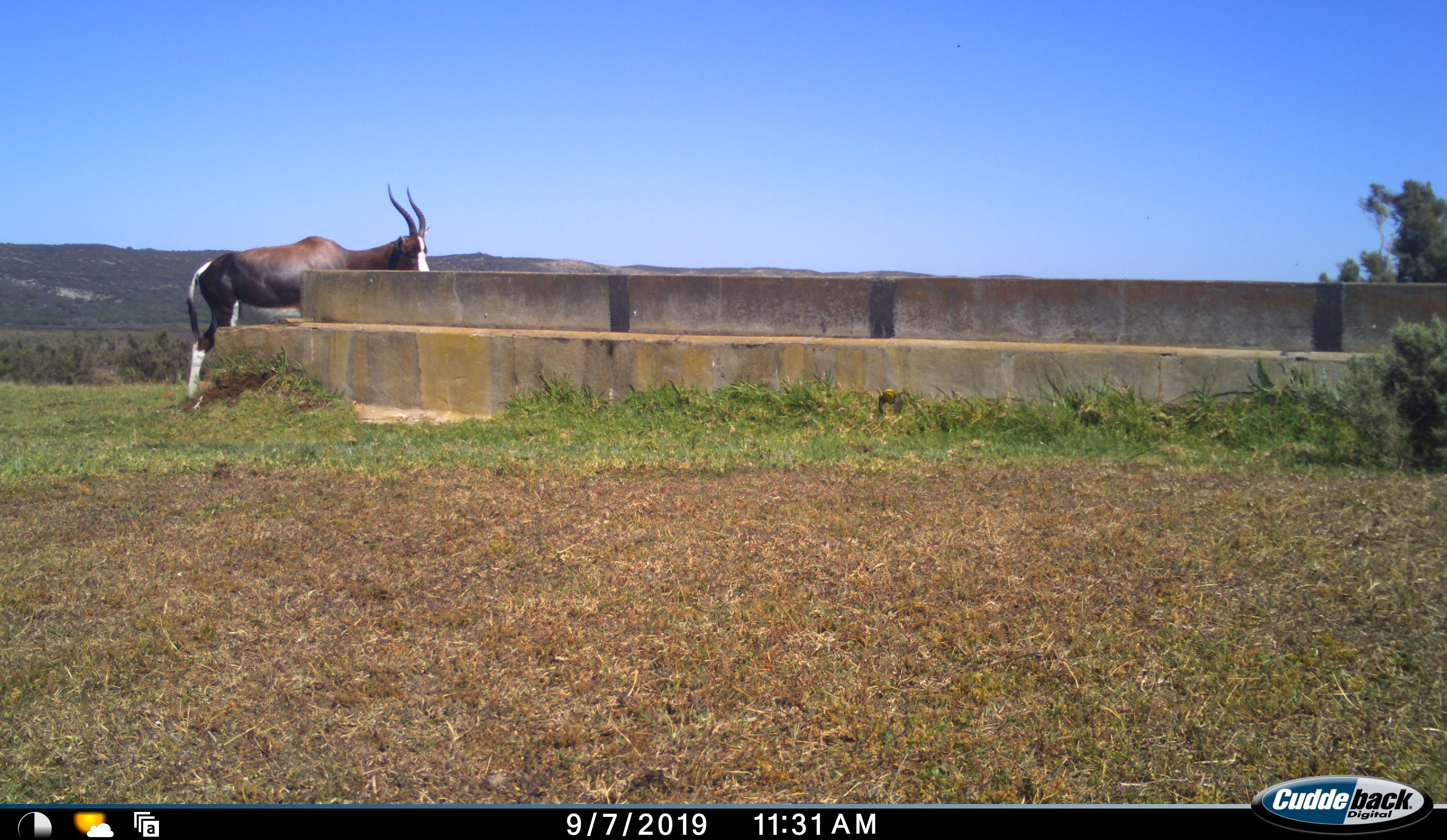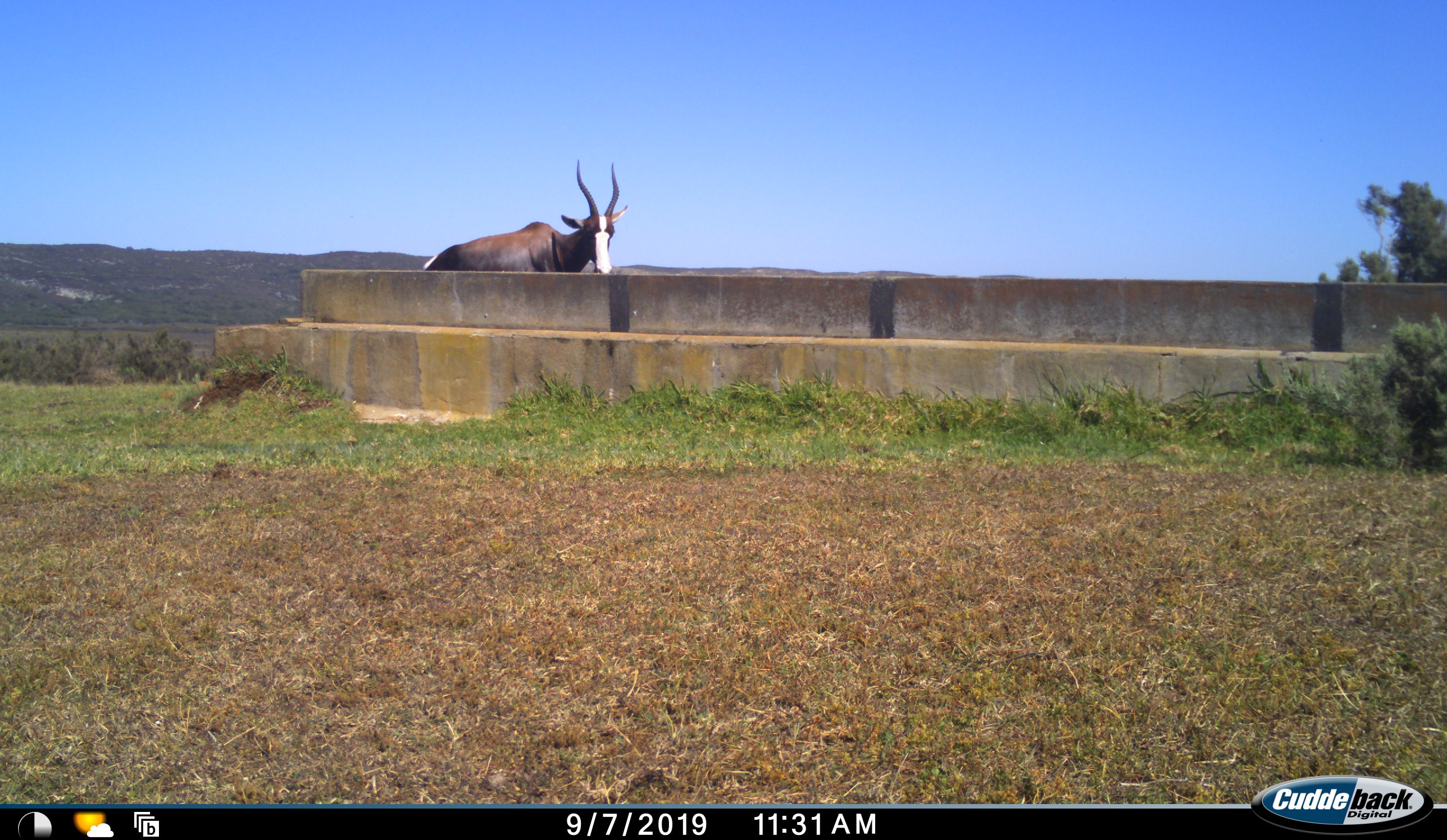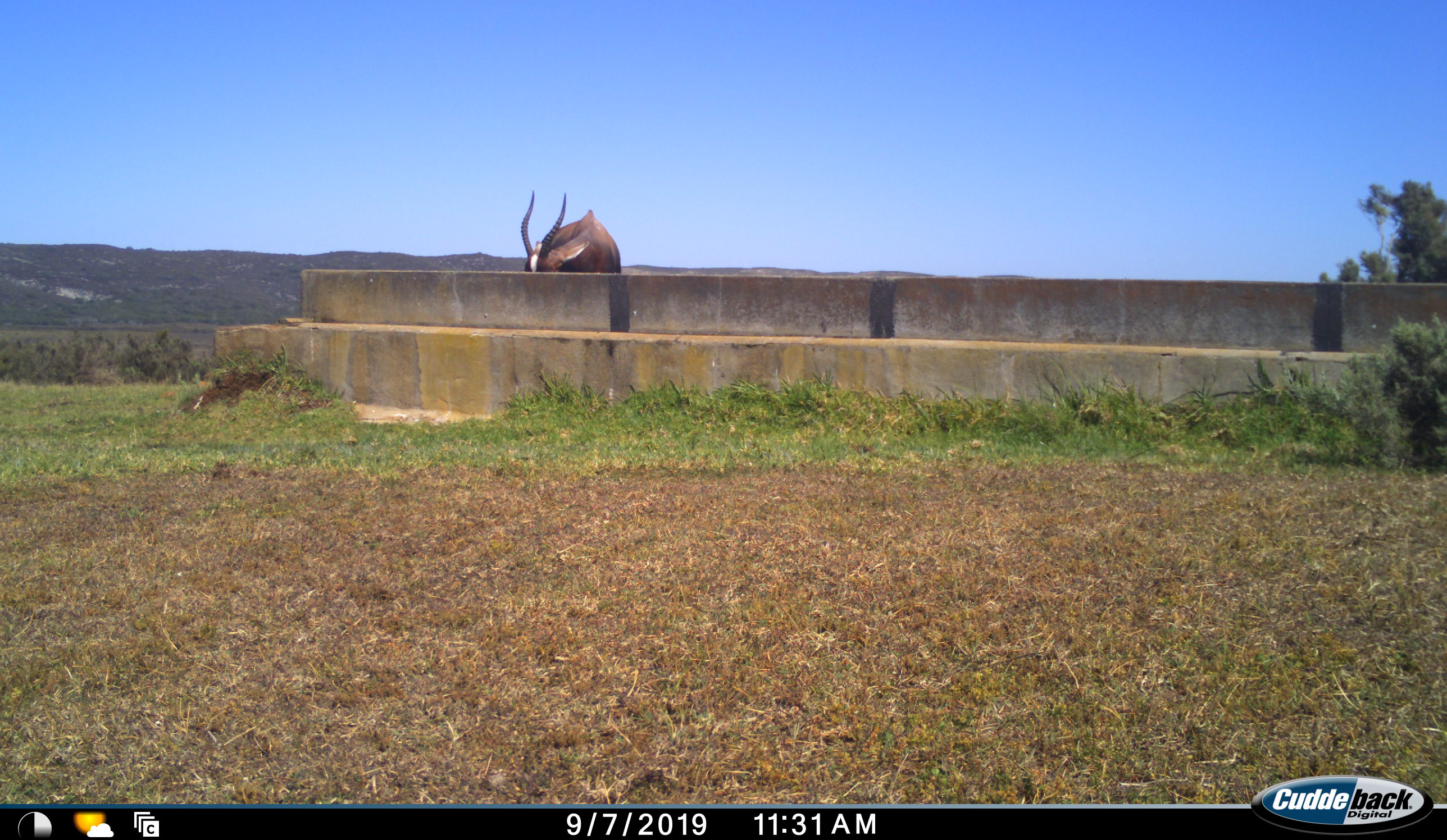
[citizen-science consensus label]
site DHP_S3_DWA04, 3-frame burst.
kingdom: Animalia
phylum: Chordata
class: Mammalia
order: Artiodactyla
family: Bovidae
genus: Damaliscus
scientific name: Damaliscus pygargus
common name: bontebok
Bontebok (Damaliscus pygargus), count 1. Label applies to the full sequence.